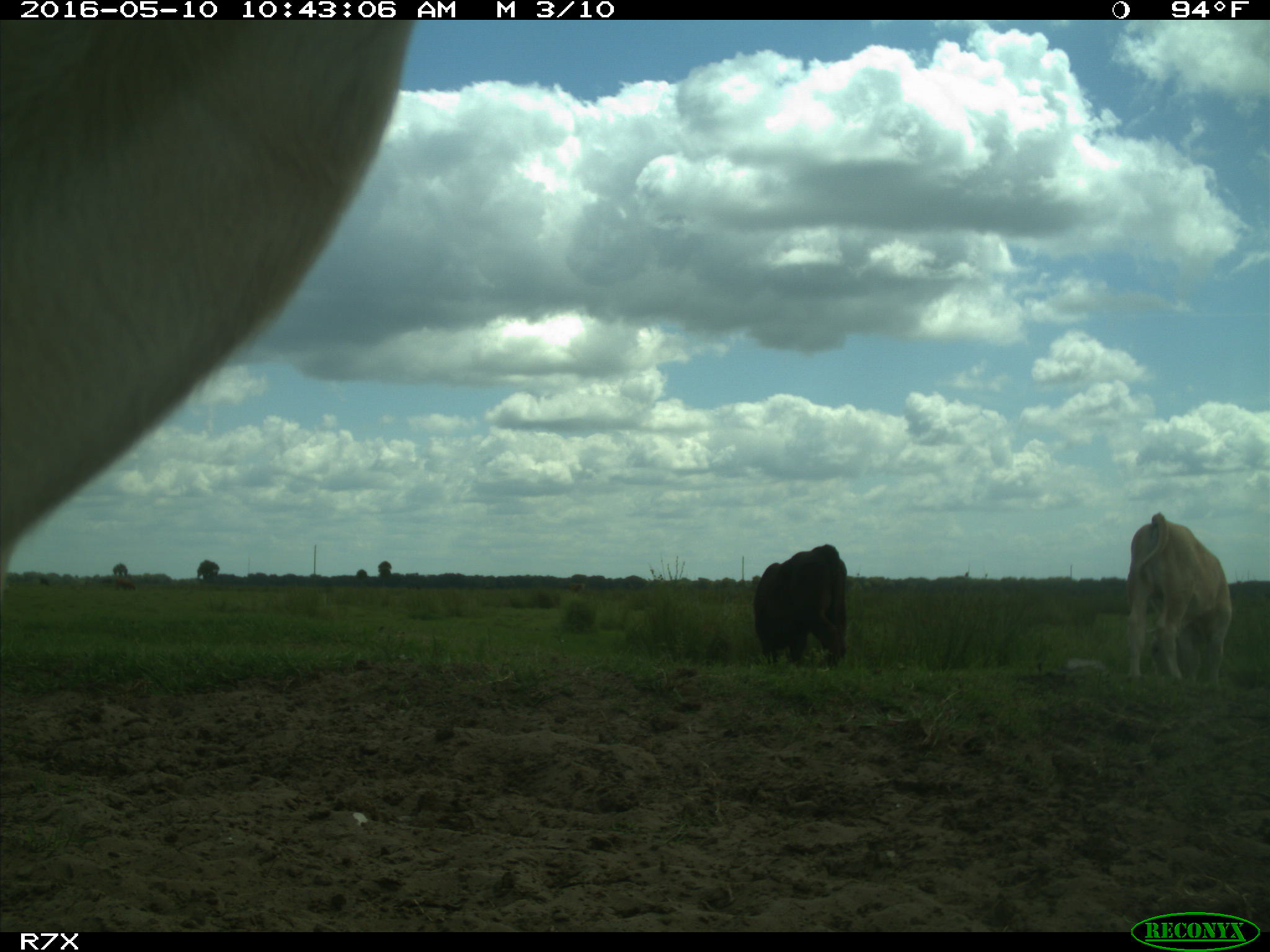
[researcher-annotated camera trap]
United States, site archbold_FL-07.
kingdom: Animalia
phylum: Chordata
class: Mammalia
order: Artiodactyla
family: Bovidae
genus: Bos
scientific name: Bos taurus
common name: domestic cow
Bos taurus (domestic cow).